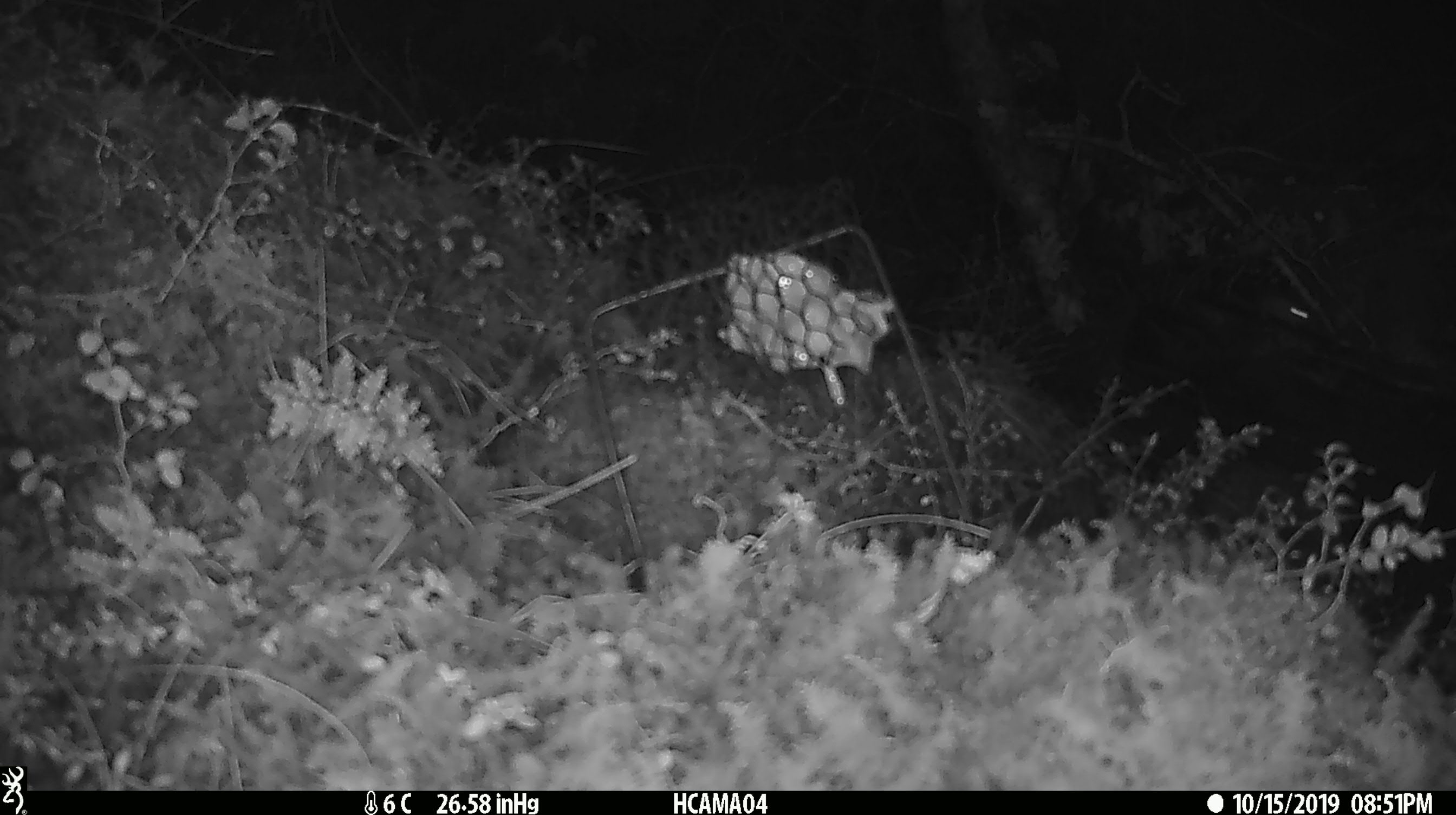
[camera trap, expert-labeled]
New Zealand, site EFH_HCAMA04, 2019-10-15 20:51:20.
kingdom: Animalia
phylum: Chordata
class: Mammalia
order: Rodentia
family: Muridae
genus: Mus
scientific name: Mus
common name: mouse